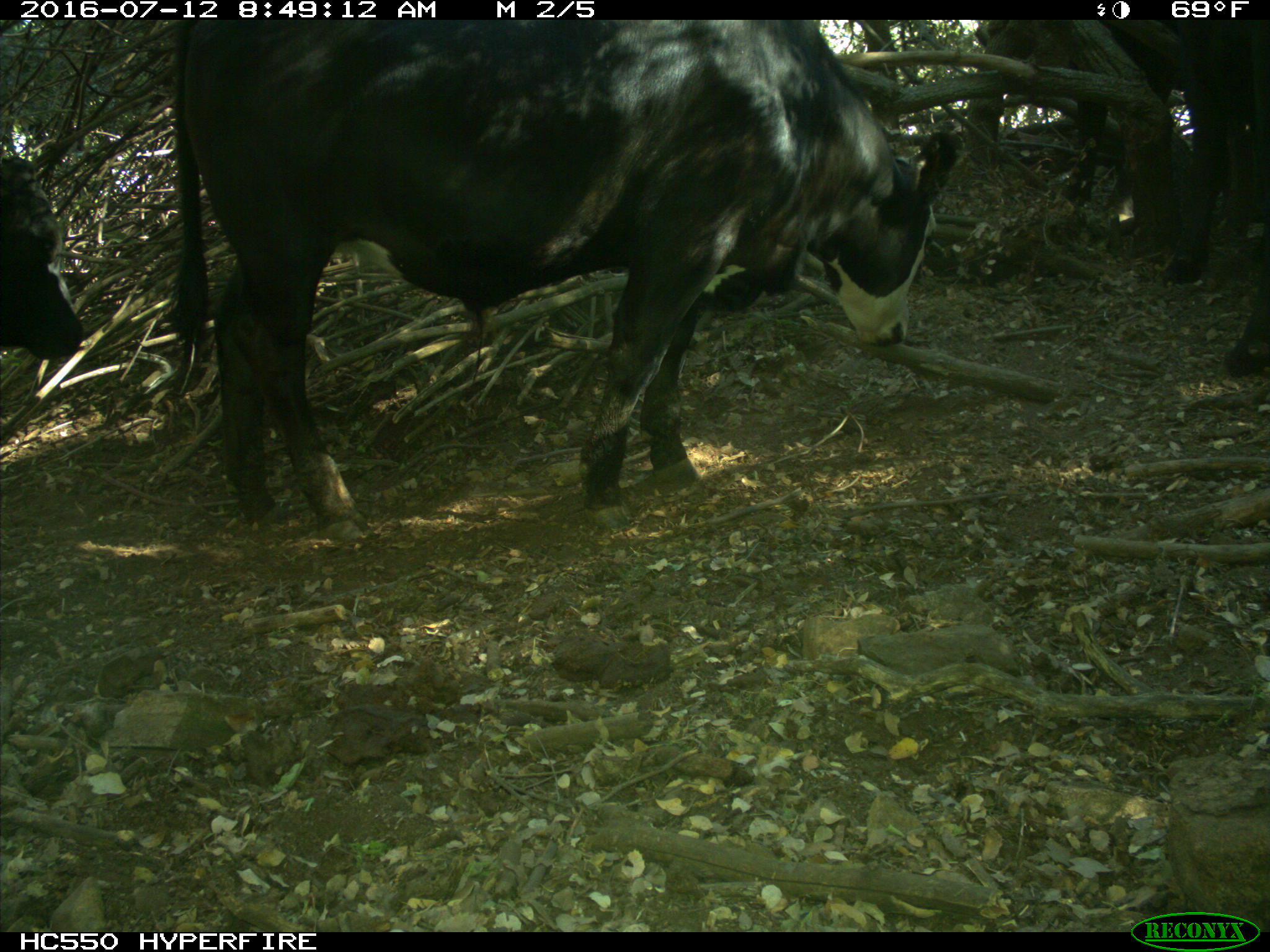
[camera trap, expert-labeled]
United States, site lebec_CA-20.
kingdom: Animalia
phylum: Chordata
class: Mammalia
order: Artiodactyla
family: Bovidae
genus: Bos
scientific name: Bos taurus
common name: domestic cow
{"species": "Bos taurus (domestic cow)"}